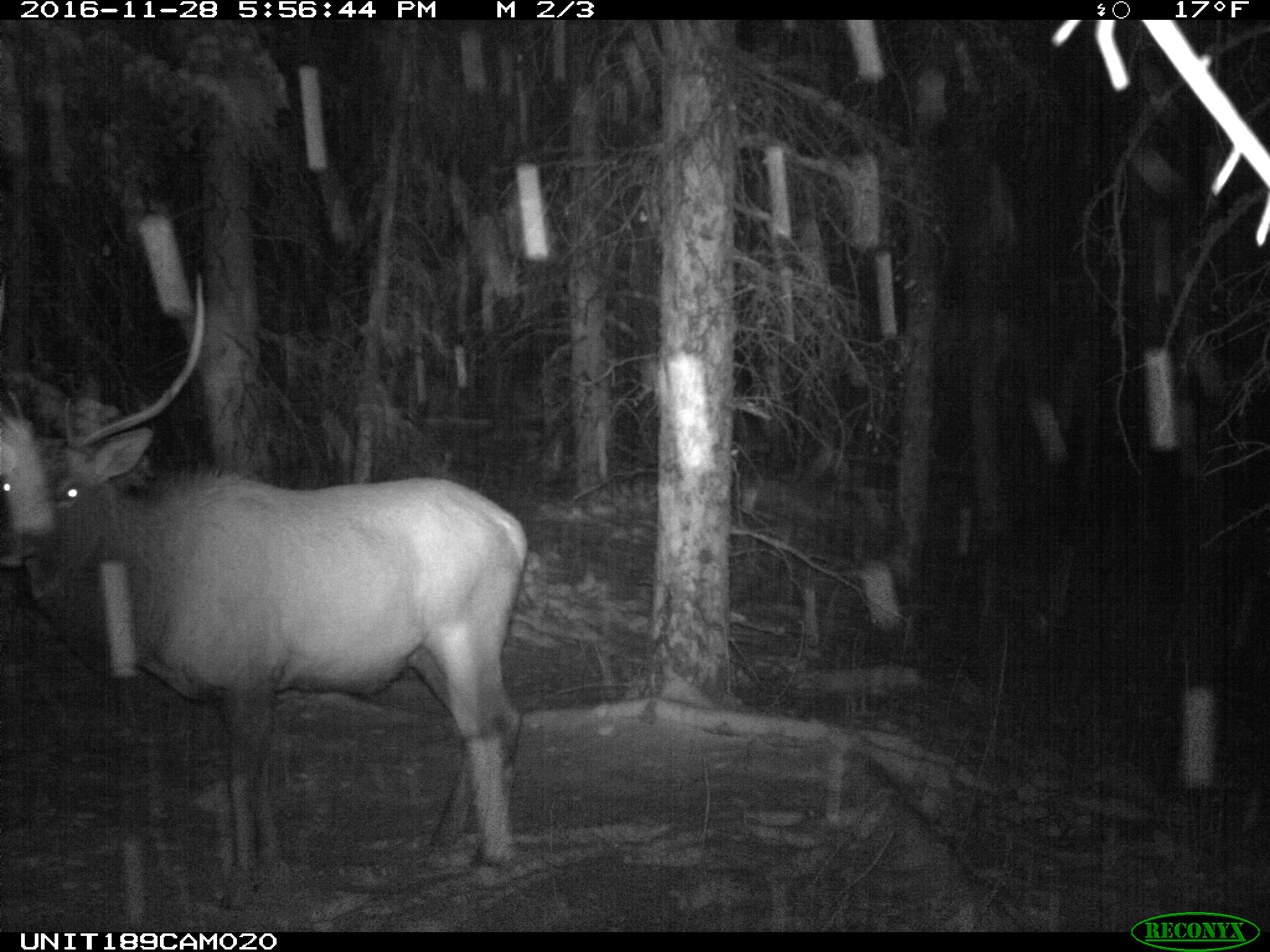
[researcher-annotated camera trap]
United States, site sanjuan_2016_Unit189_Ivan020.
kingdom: Animalia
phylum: Chordata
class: Mammalia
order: Artiodactyla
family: Cervidae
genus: Cervus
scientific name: Cervus elaphus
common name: red deer